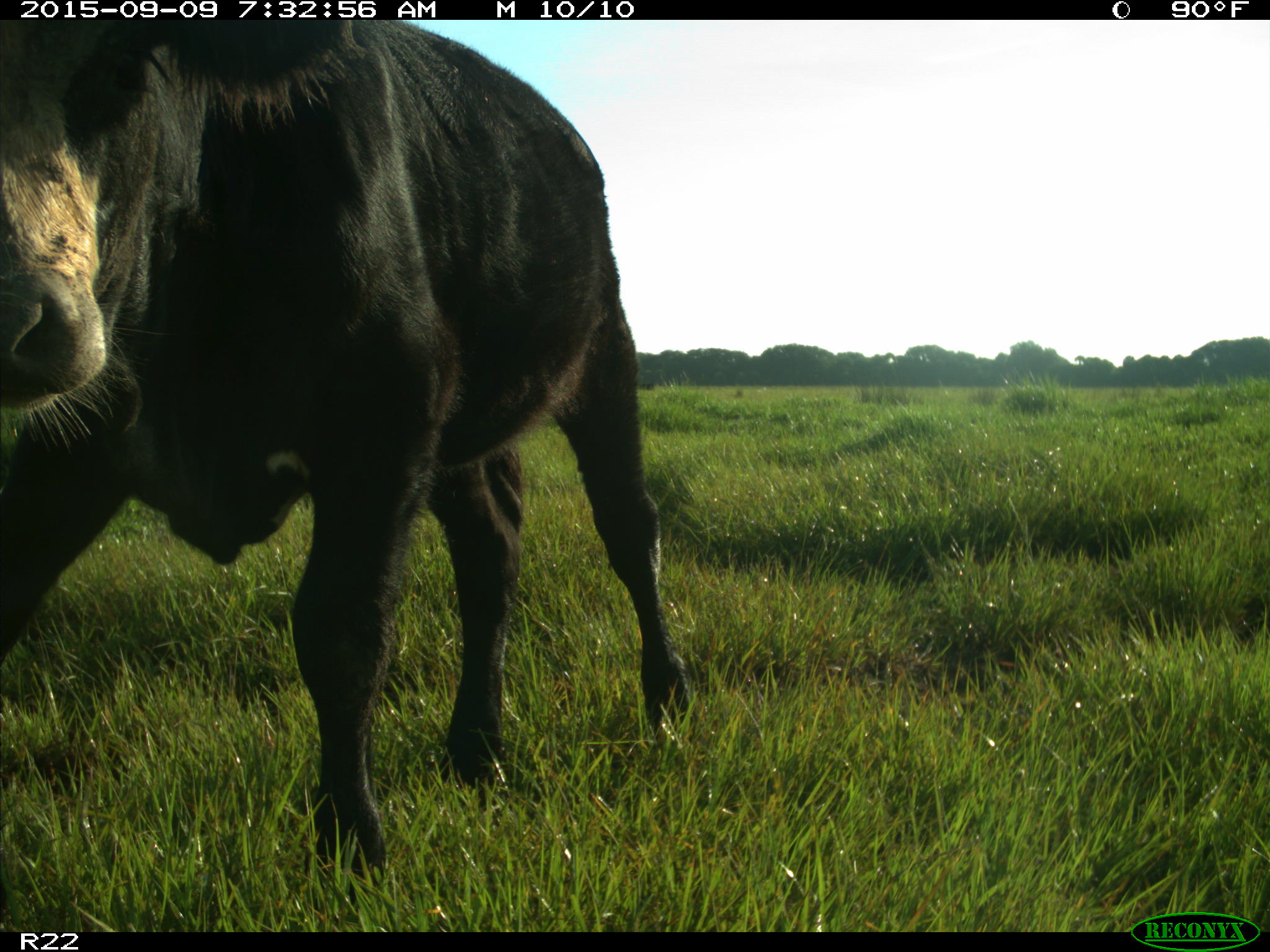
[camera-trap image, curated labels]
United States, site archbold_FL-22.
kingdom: Animalia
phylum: Chordata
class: Mammalia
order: Artiodactyla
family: Bovidae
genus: Bos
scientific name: Bos taurus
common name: domestic cow